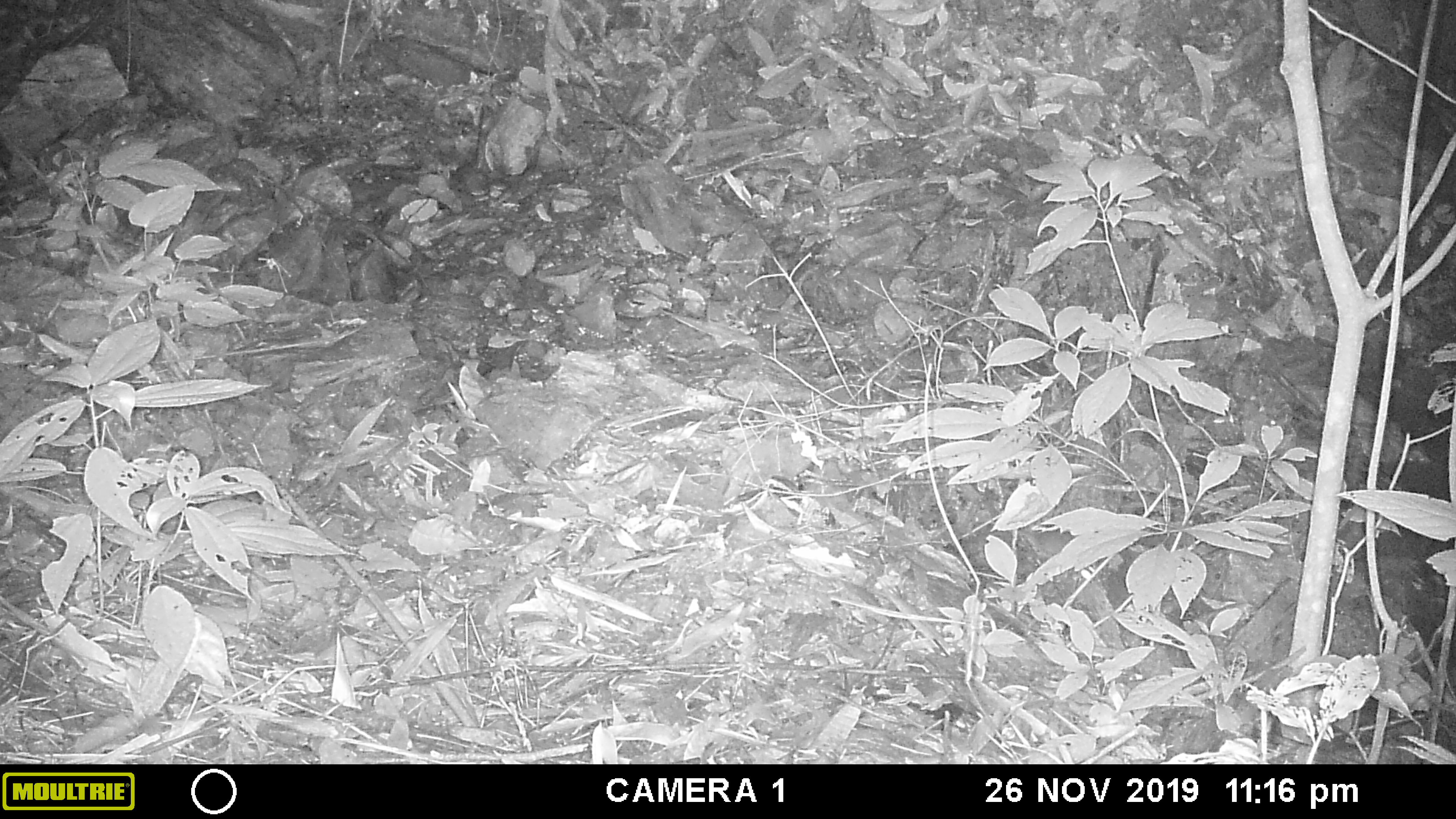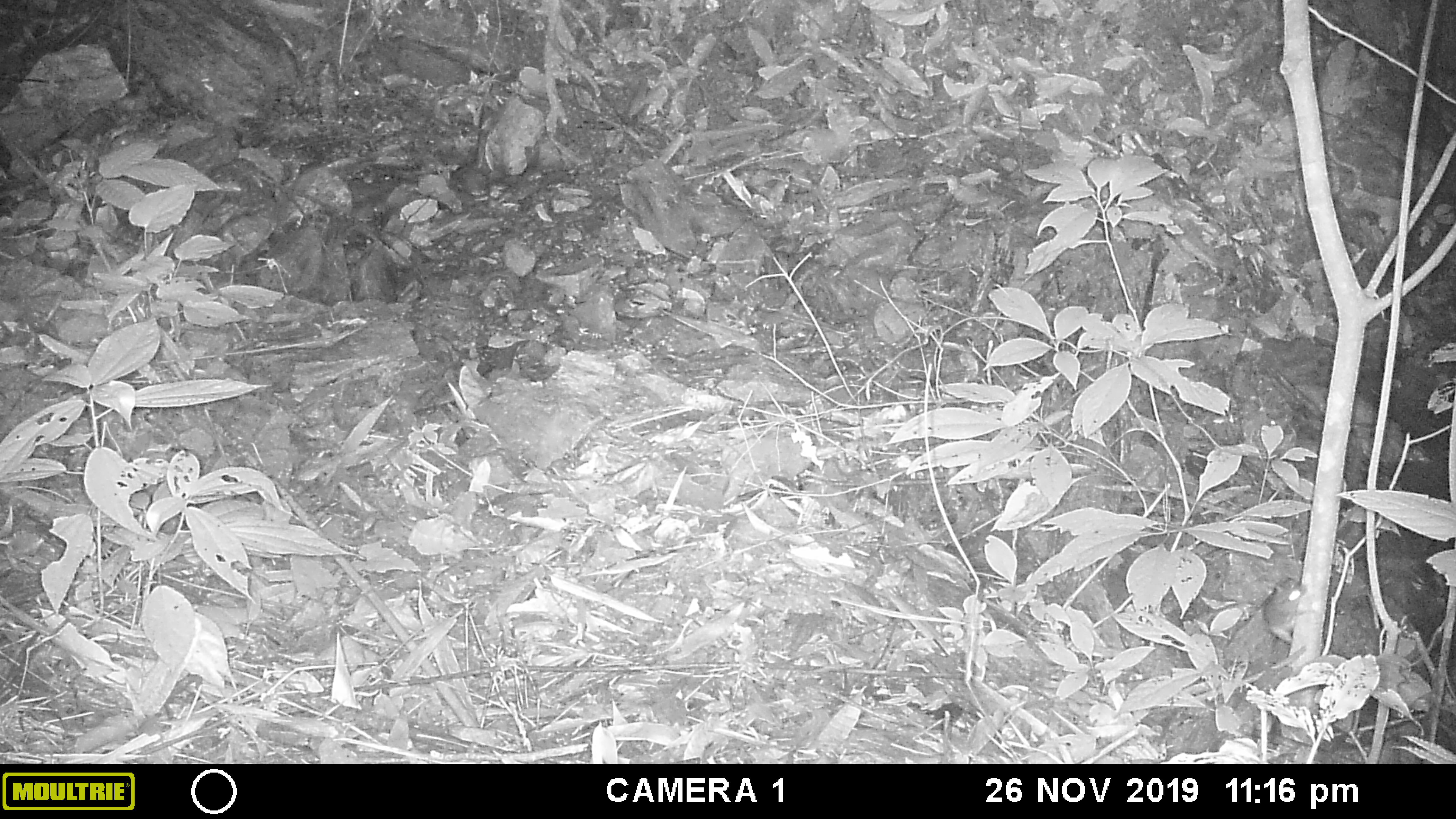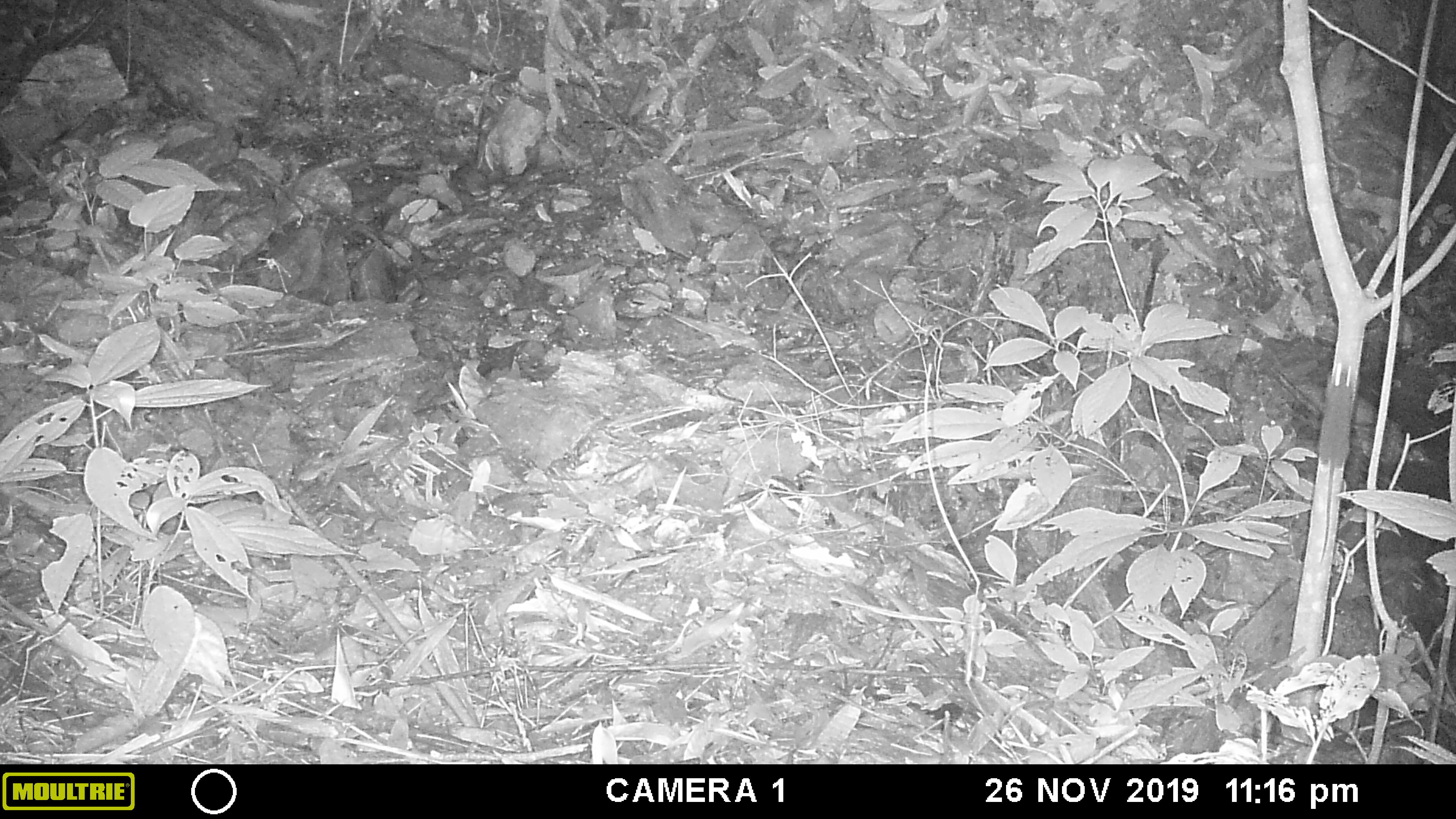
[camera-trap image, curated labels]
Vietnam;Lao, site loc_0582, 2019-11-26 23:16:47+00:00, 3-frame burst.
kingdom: Animalia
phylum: Chordata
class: Mammalia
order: Rodentia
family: Muridae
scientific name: Muridae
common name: old-world mice and rats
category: unidentified murid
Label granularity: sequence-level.